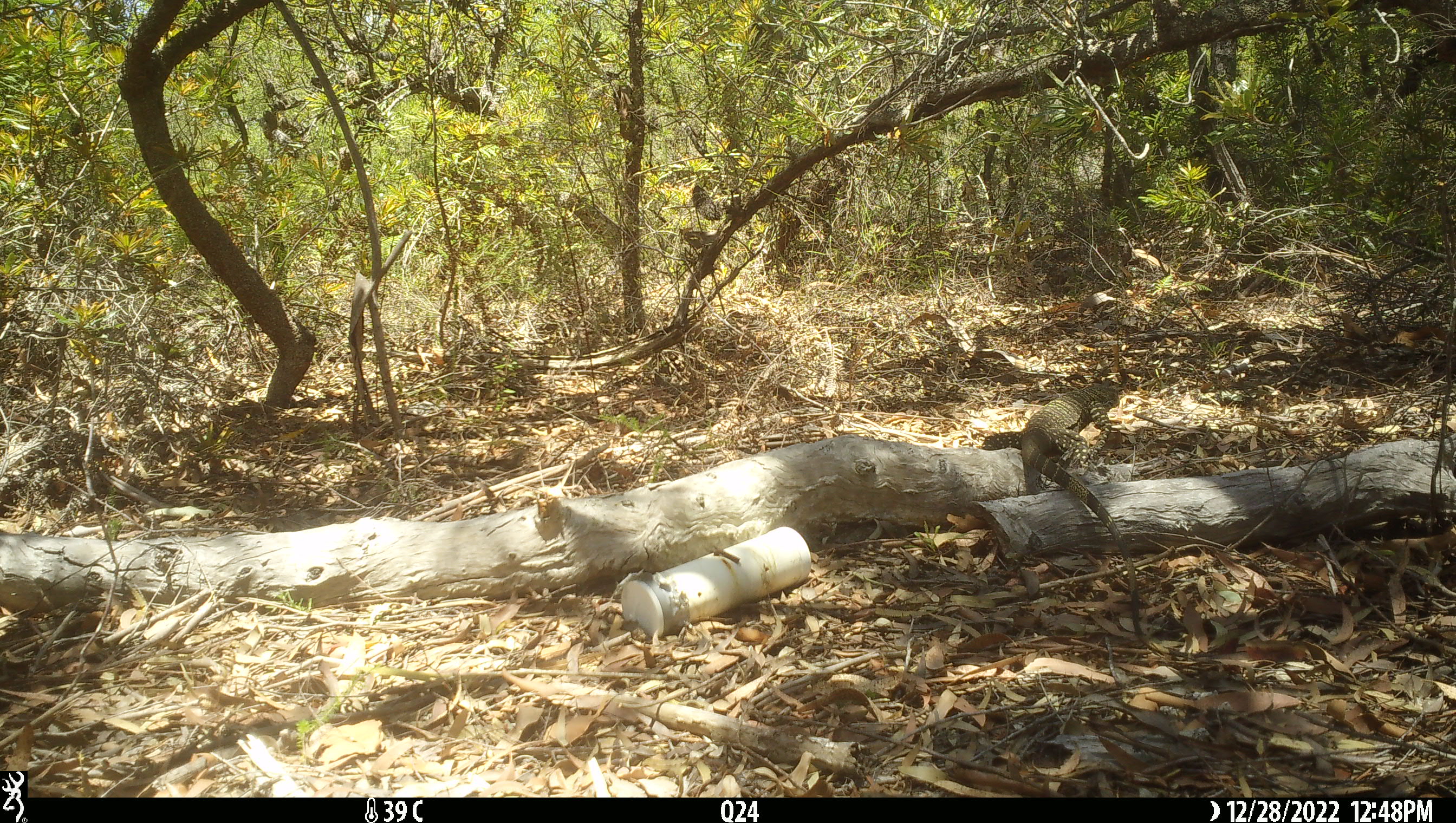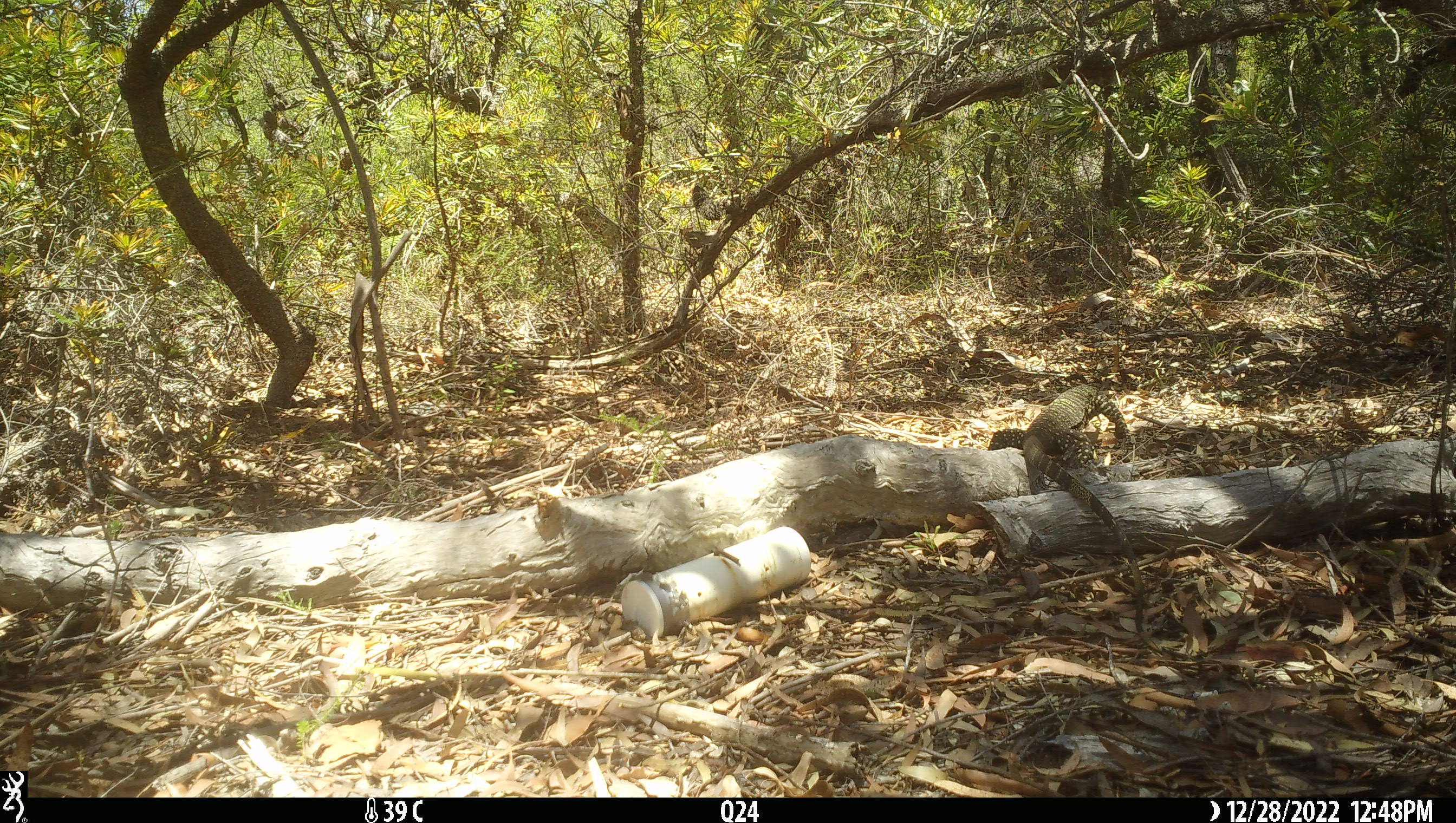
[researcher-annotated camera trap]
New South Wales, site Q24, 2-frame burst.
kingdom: Animalia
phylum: Chordata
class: Reptilia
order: Squamata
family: Varanidae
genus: Varanus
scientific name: Varanus varius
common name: lace monitor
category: goanna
Goanna (lace monitor) (Varanus varius).